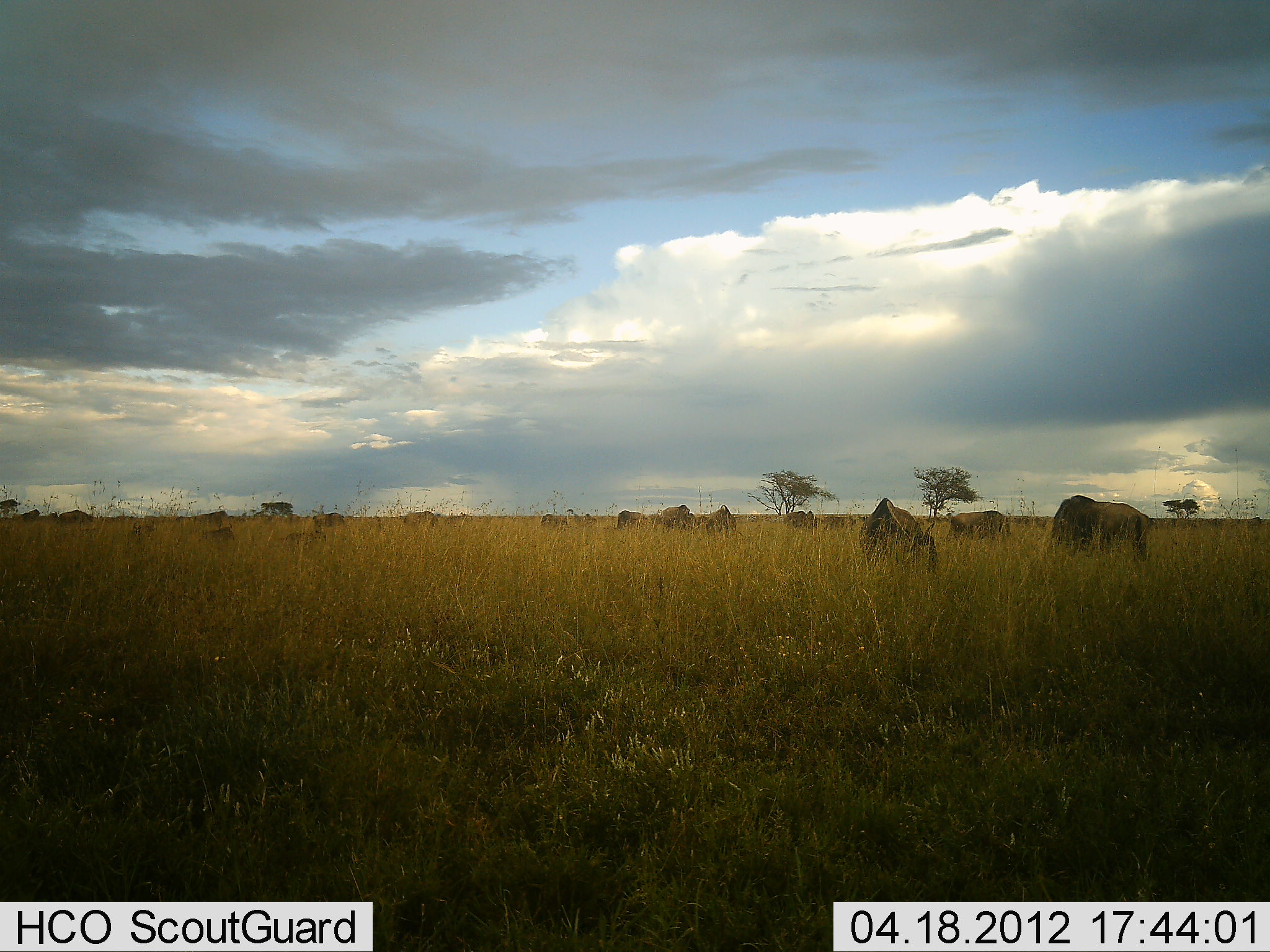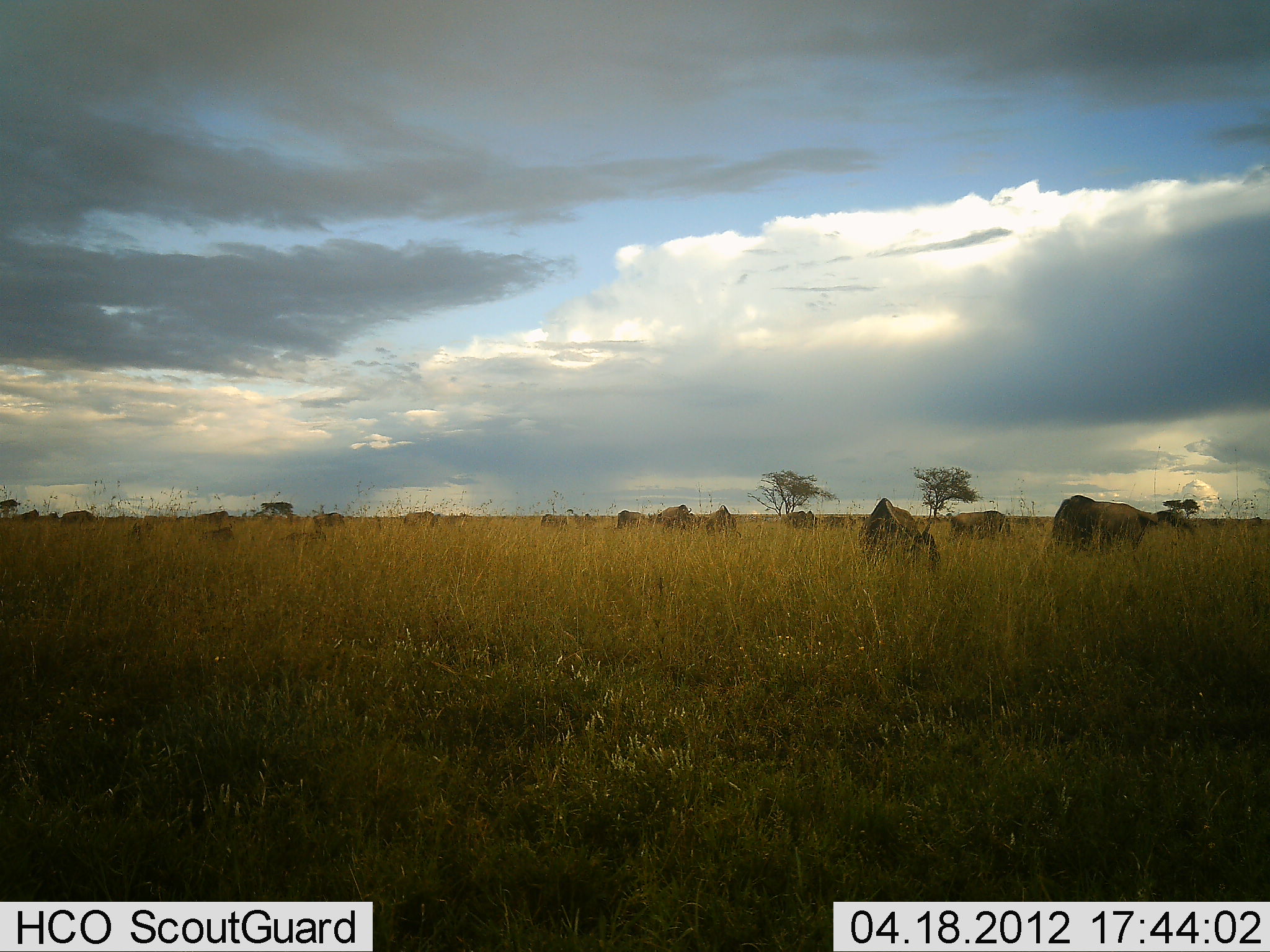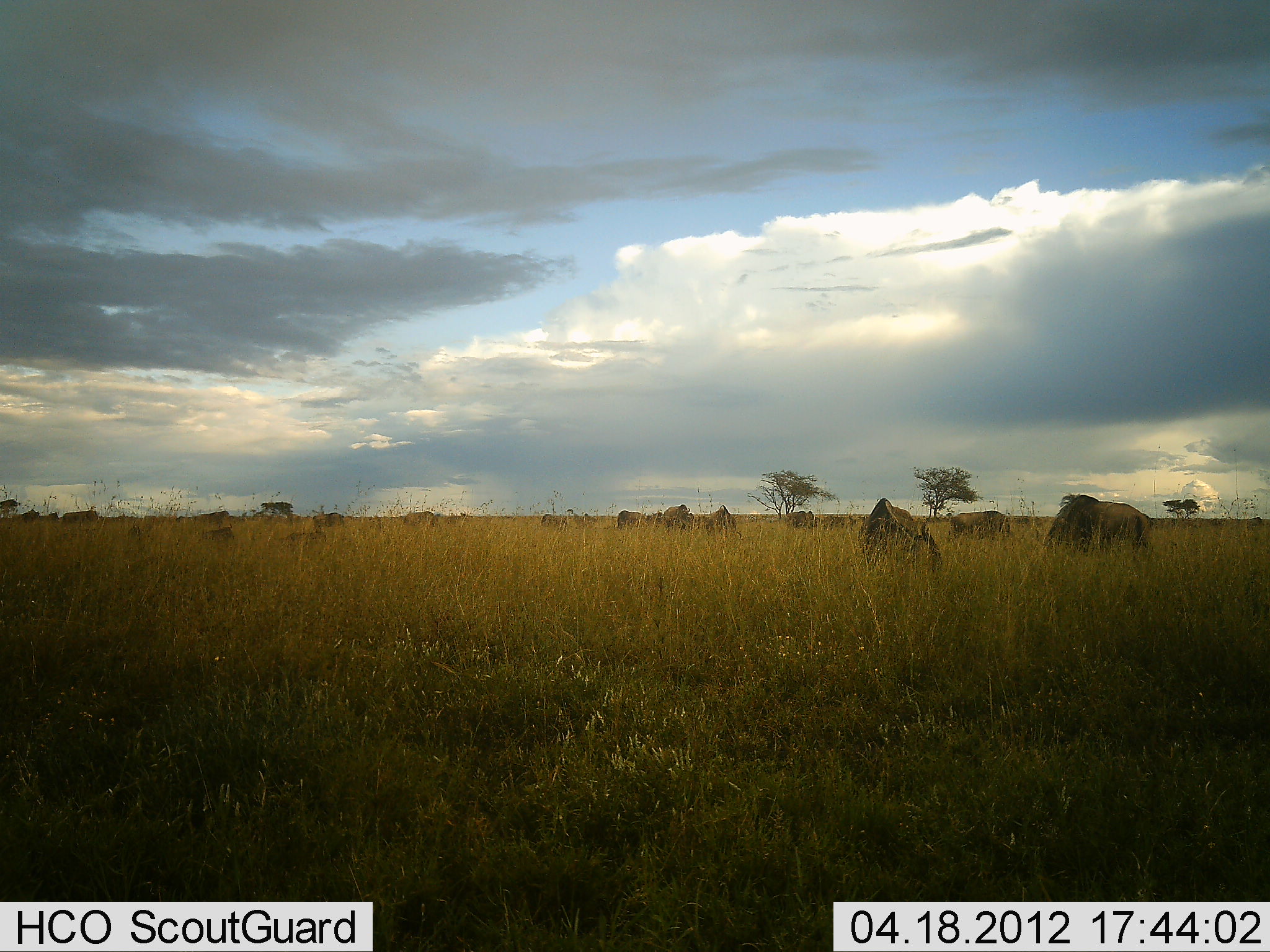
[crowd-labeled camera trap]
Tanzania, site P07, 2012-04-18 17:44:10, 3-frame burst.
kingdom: Animalia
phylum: Chordata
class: Mammalia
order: Artiodactyla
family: Bovidae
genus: Connochaetes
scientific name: Connochaetes taurinus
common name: blue wildebeest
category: wildebeest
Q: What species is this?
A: Wildebeest (blue wildebeest) (Connochaetes taurinus).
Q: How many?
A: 11-50.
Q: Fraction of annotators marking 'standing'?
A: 34%.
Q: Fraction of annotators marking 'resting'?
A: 3%.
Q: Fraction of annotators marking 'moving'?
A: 3%.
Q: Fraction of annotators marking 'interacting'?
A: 0%.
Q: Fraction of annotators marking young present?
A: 0%.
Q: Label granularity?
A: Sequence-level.